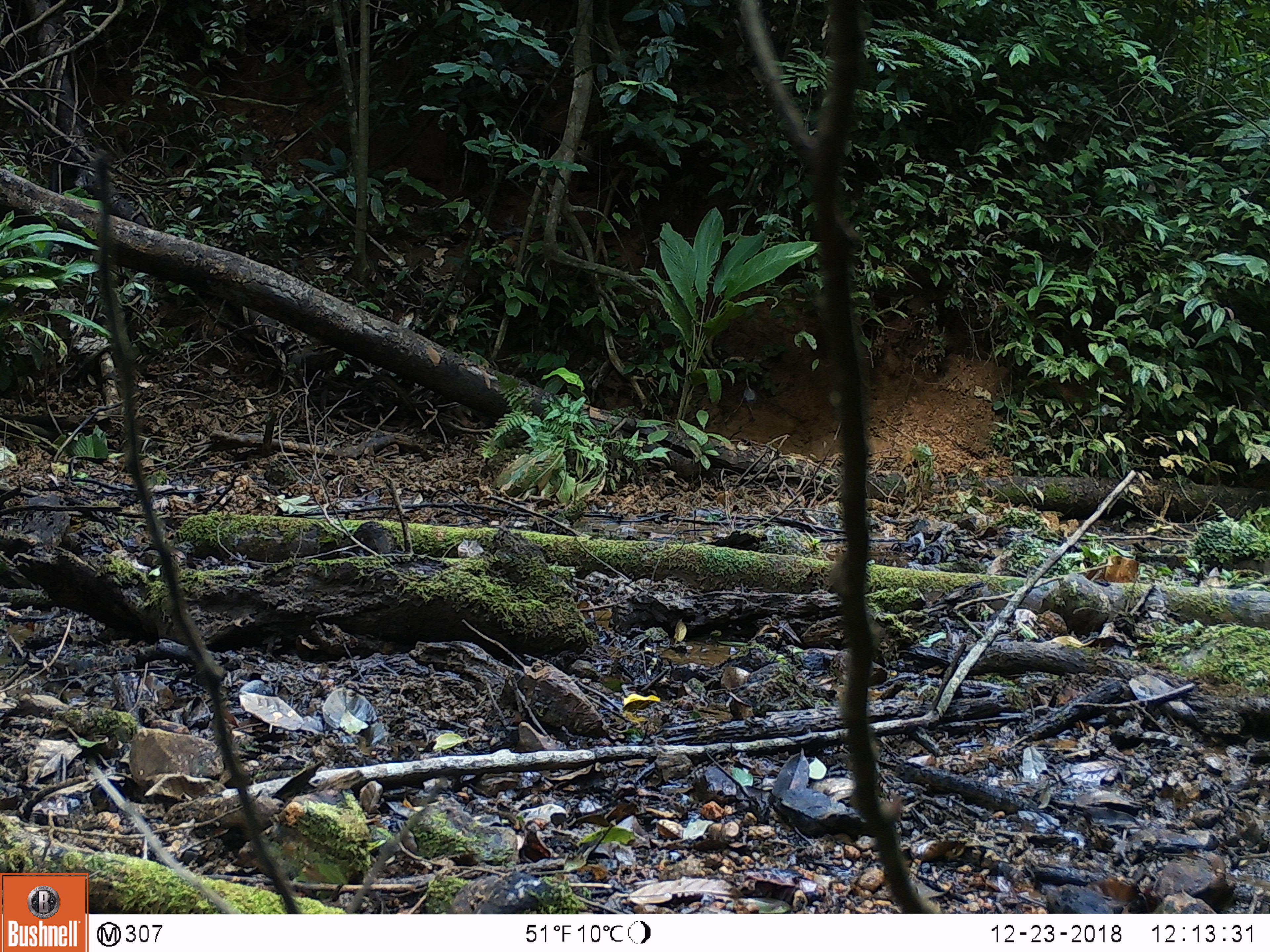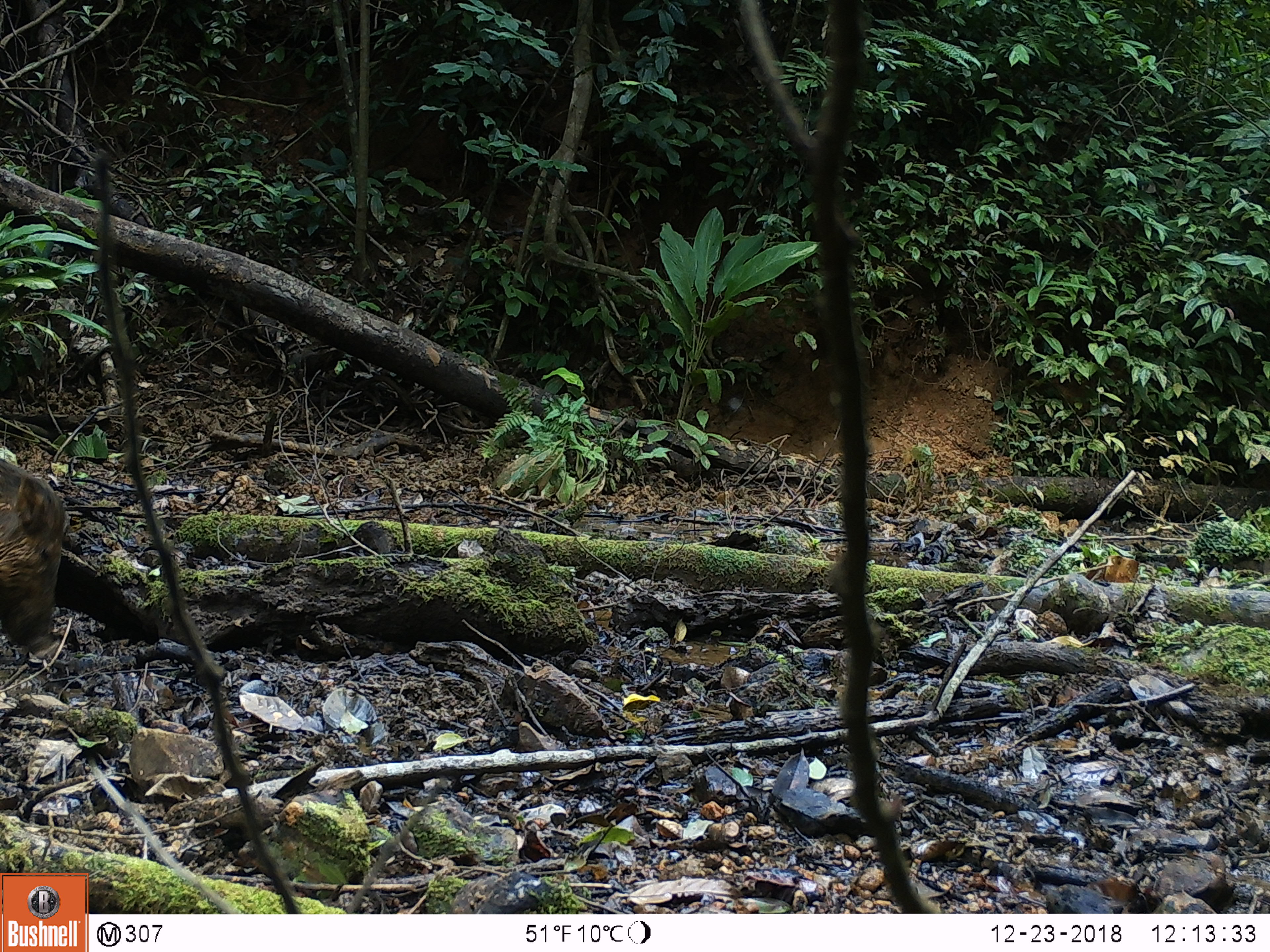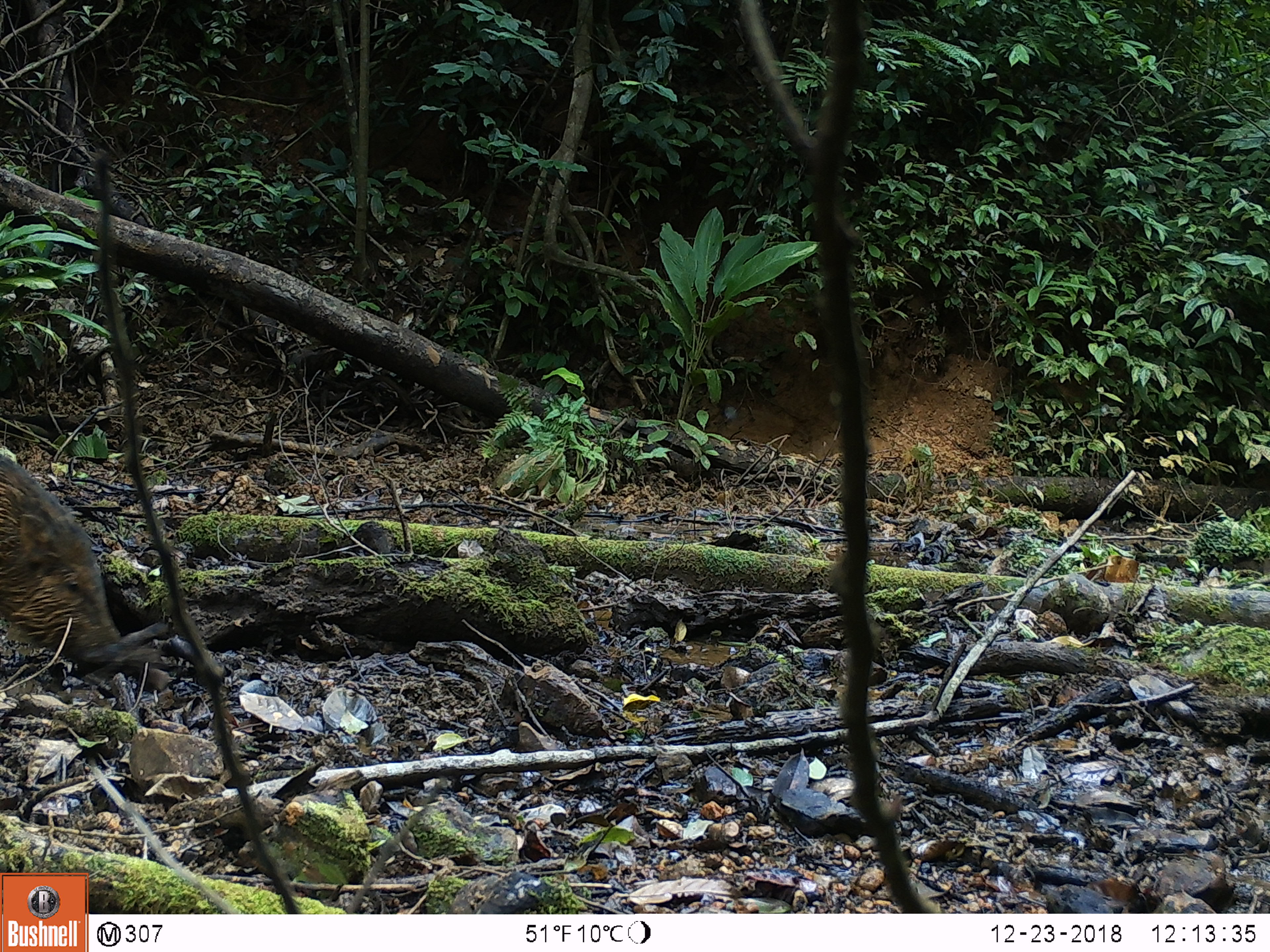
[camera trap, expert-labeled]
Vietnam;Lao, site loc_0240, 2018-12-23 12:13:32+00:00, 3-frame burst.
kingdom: Animalia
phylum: Chordata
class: Mammalia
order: Artiodactyla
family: Suidae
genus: Sus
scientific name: Sus scrofa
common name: eurasian wild pig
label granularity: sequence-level